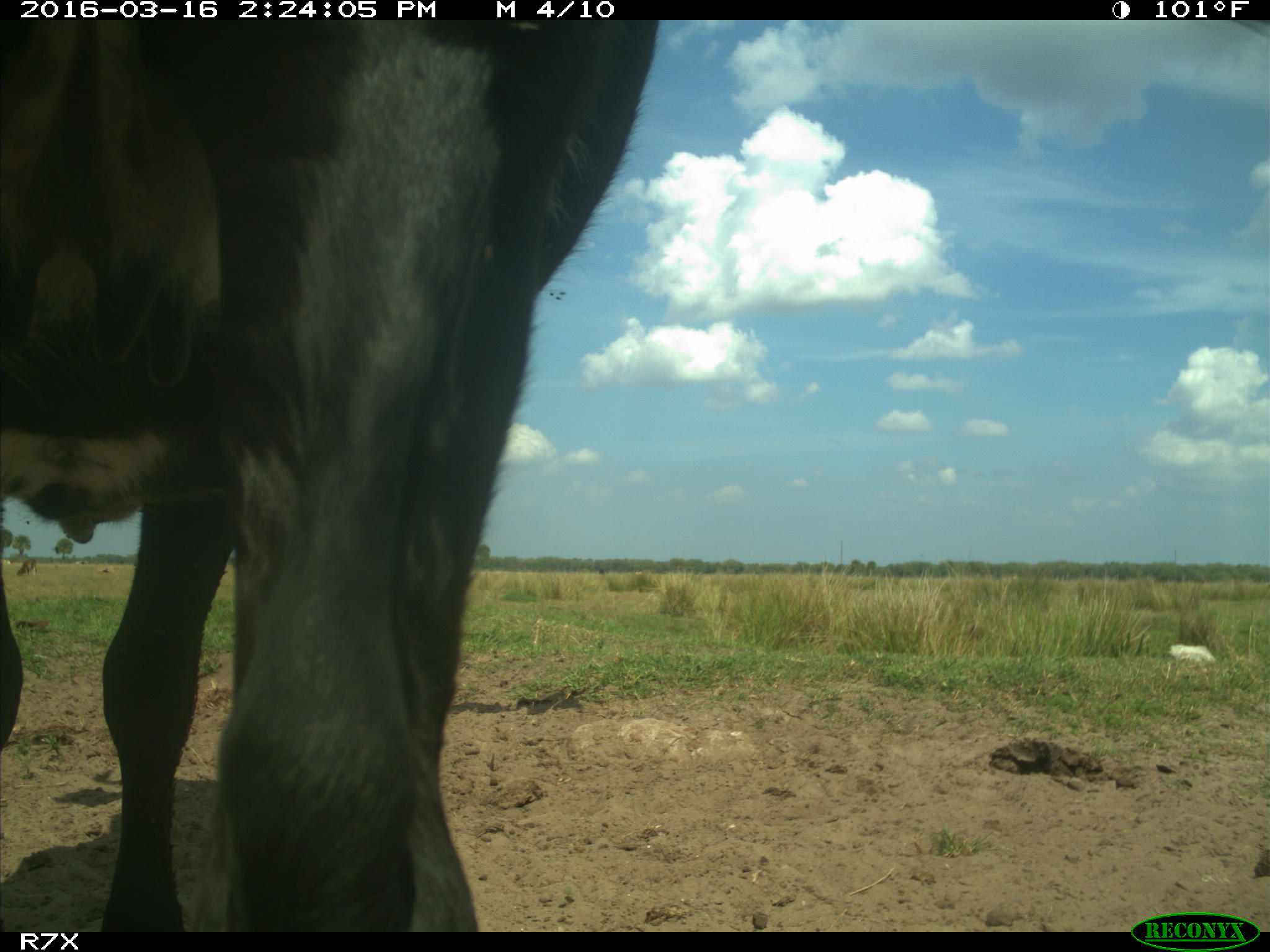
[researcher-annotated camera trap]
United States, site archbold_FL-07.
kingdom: Animalia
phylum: Chordata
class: Mammalia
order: Artiodactyla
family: Bovidae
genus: Bos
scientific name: Bos taurus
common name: domestic cow